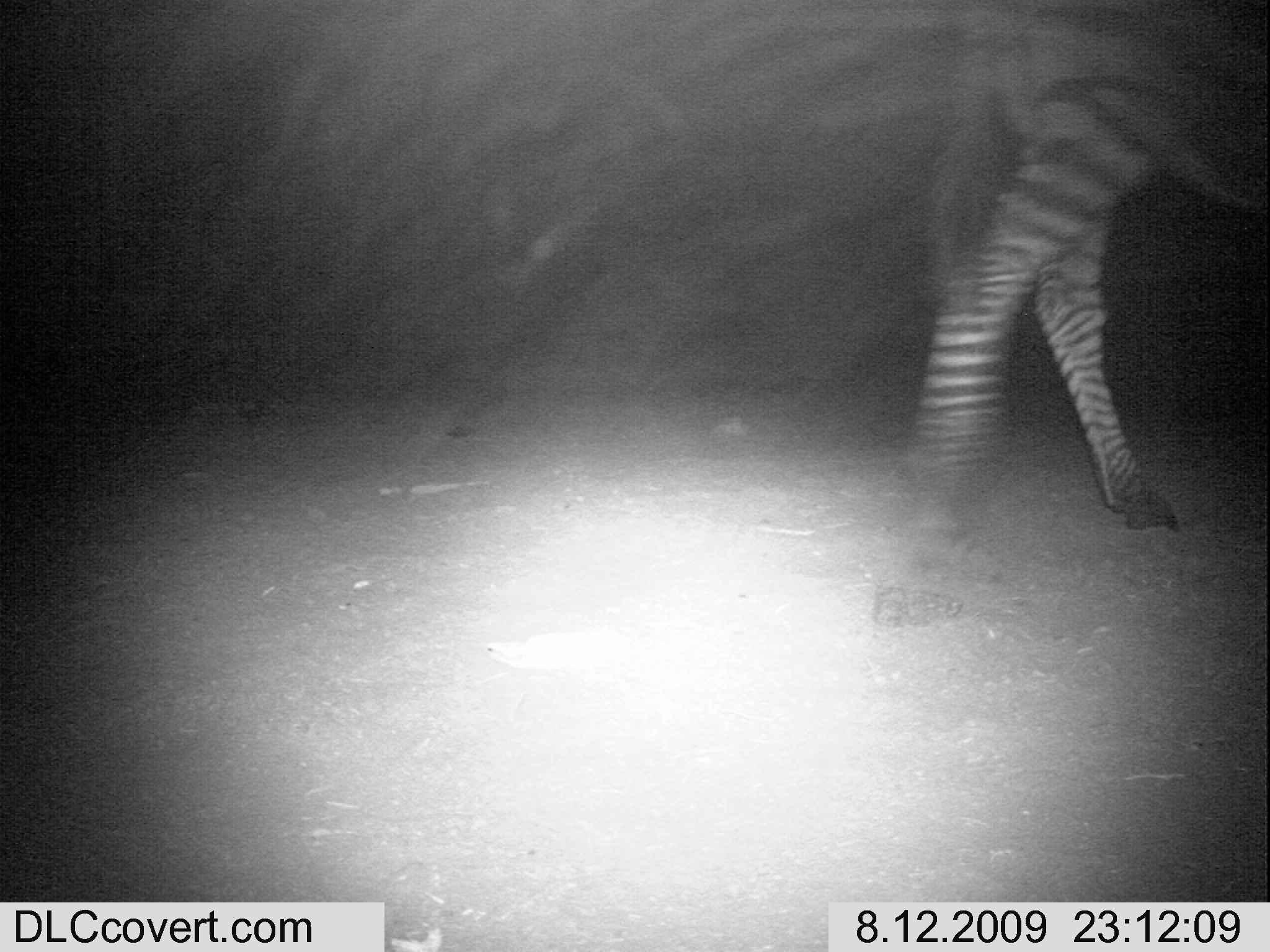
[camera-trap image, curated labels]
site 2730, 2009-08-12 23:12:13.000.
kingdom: Animalia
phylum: Chordata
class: Mammalia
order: Perissodactyla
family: Equidae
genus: Equus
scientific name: Equus quagga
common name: plains zebra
Equus quagga (plains zebra), count 1.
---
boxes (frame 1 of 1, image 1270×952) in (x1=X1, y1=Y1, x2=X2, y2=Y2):
equus quagga: (x1=909, y1=0, x2=1270, y2=550)